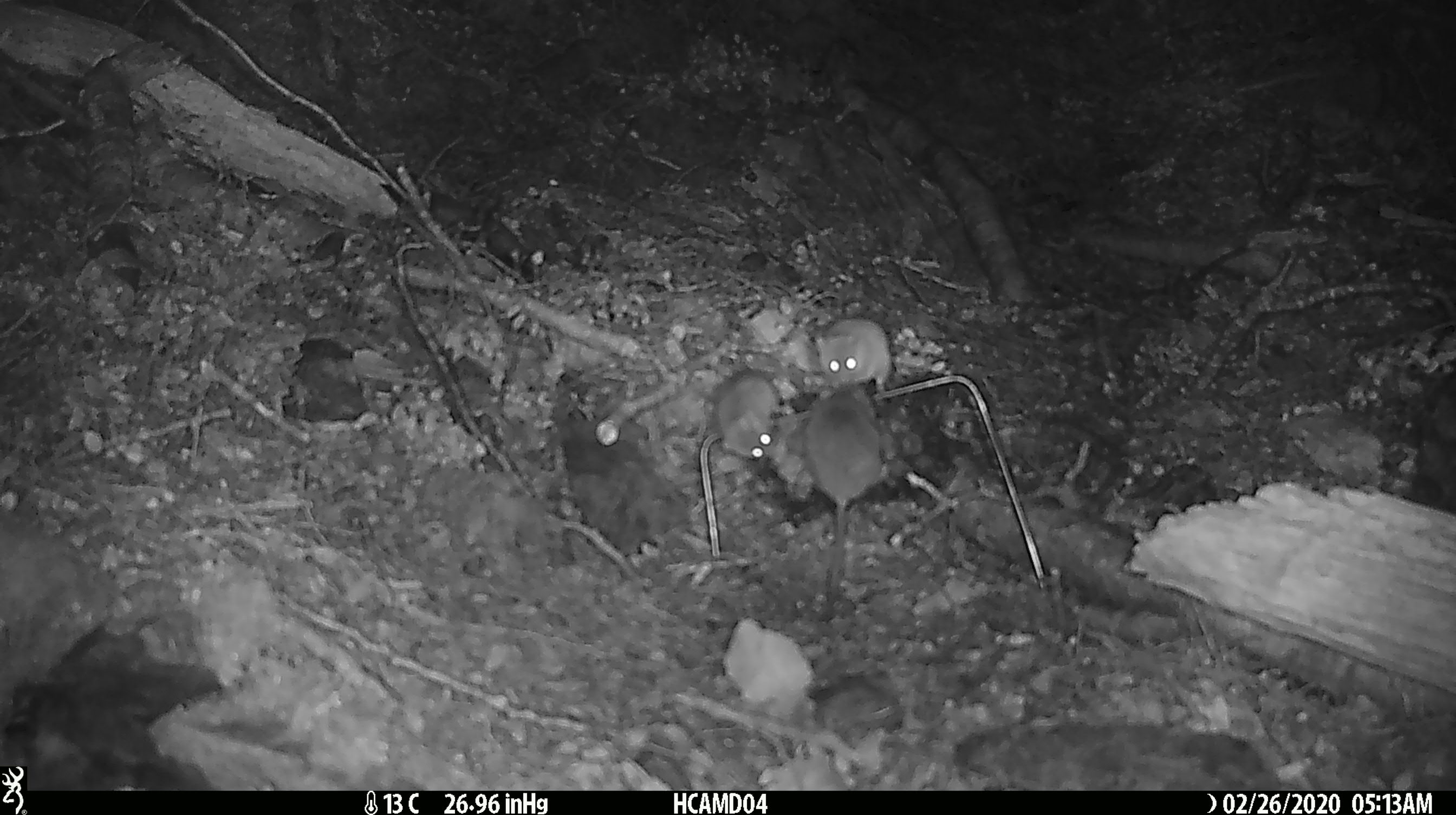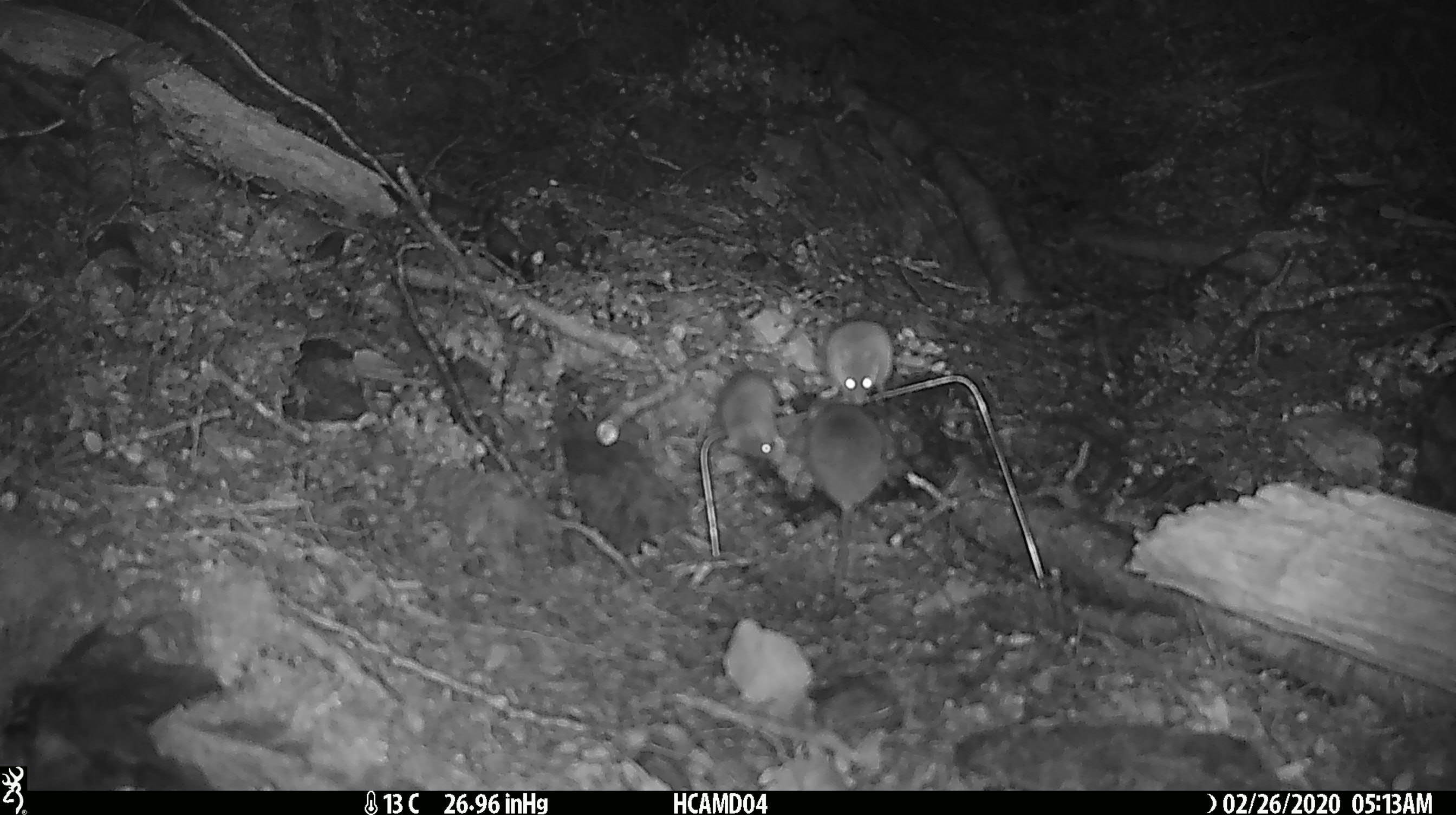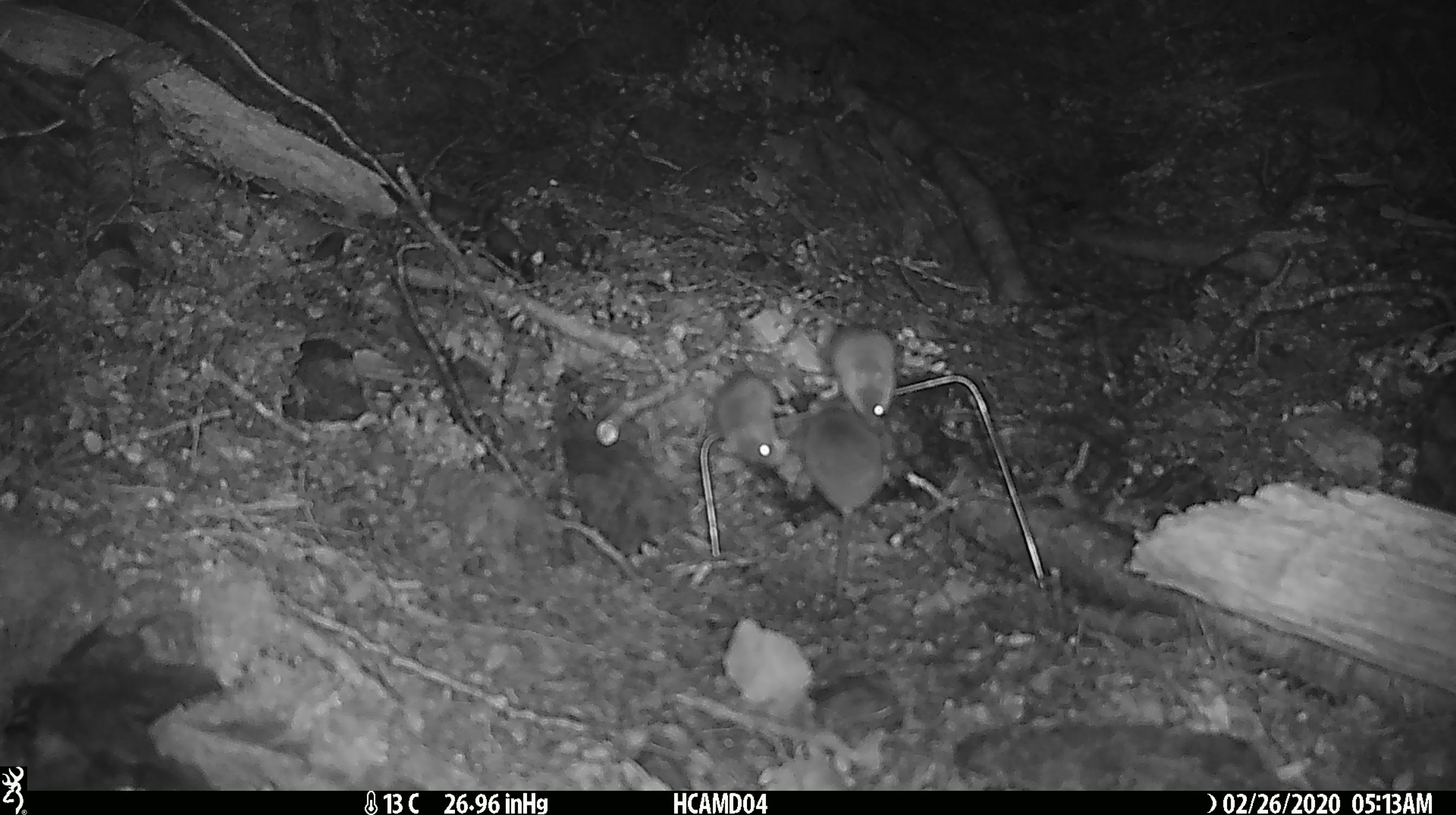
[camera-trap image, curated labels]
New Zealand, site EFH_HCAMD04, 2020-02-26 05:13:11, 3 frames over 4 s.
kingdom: Animalia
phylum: Chordata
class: Mammalia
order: Rodentia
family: Muridae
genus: Mus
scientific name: Mus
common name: mouse